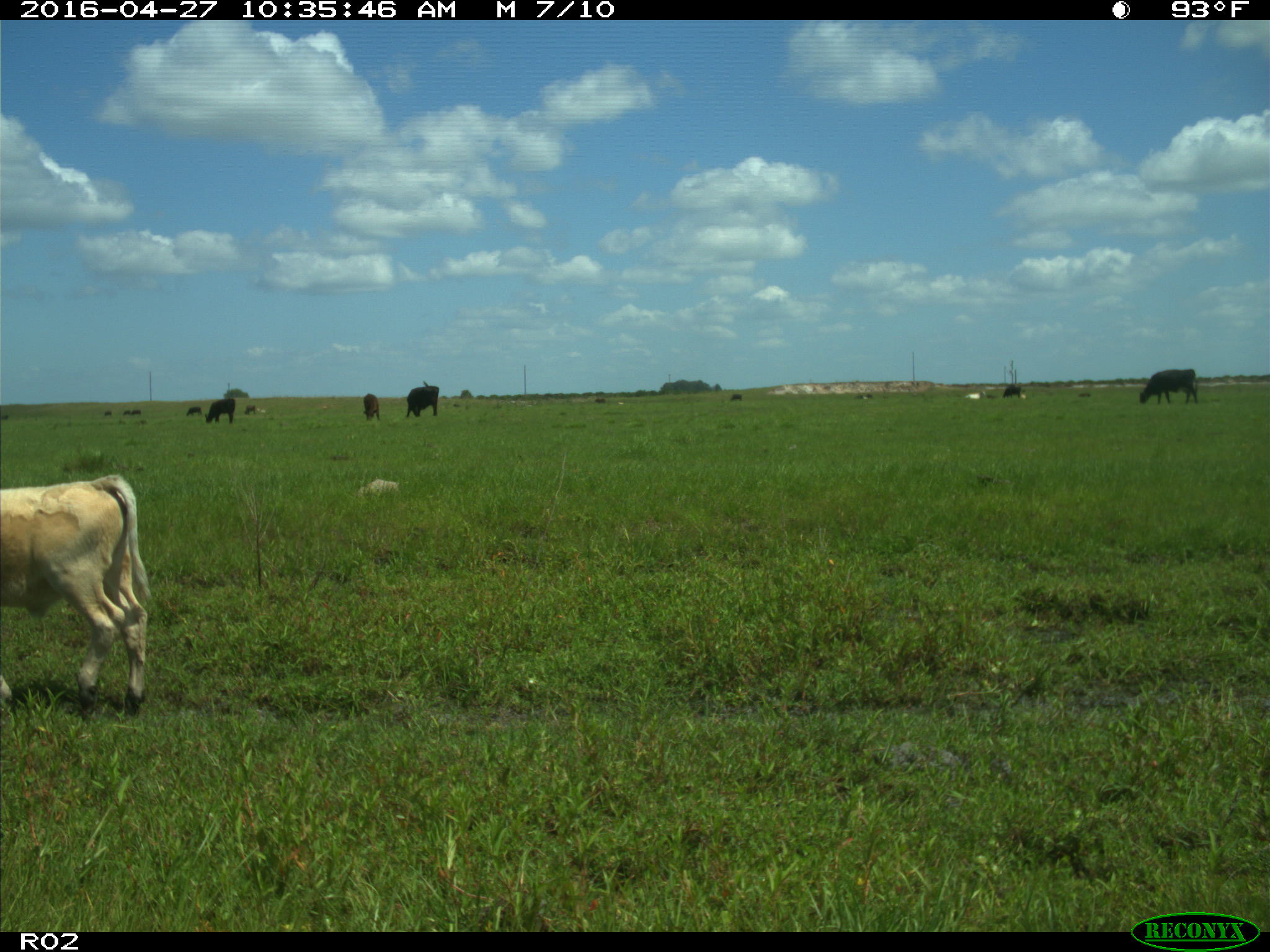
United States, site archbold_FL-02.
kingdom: Animalia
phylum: Chordata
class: Mammalia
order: Artiodactyla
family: Bovidae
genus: Bos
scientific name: Bos taurus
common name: domestic cow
Bos taurus (domestic cow).